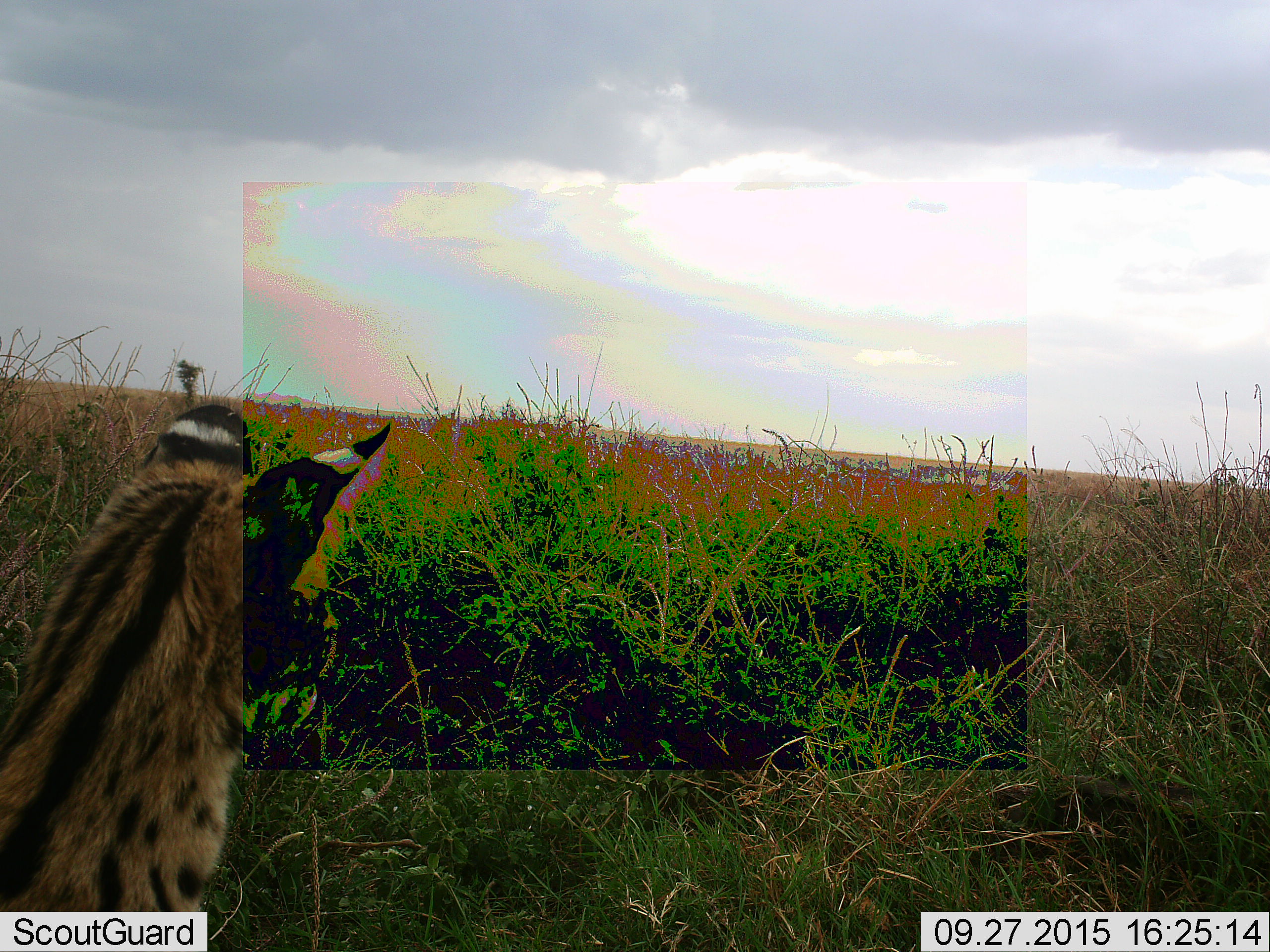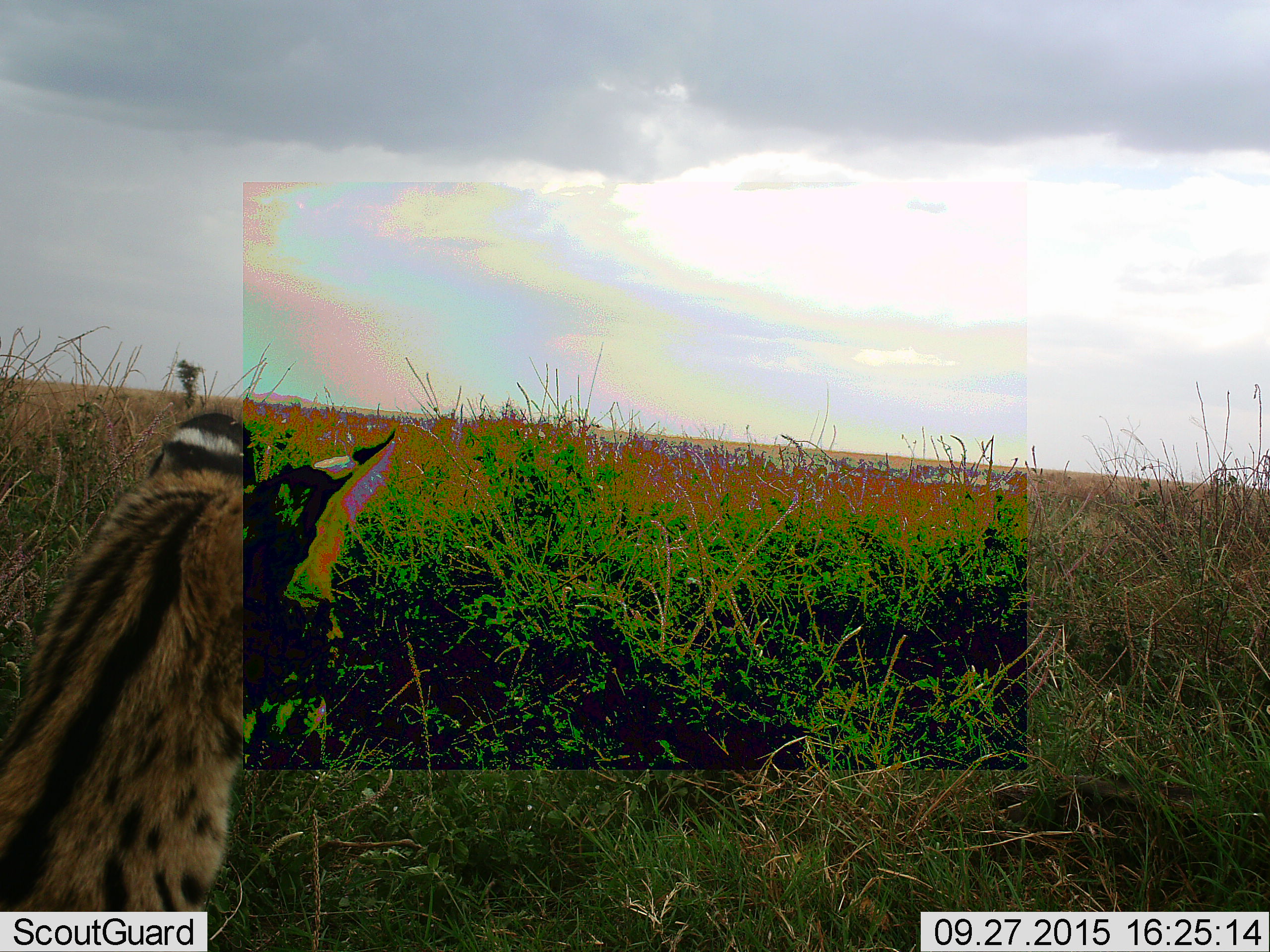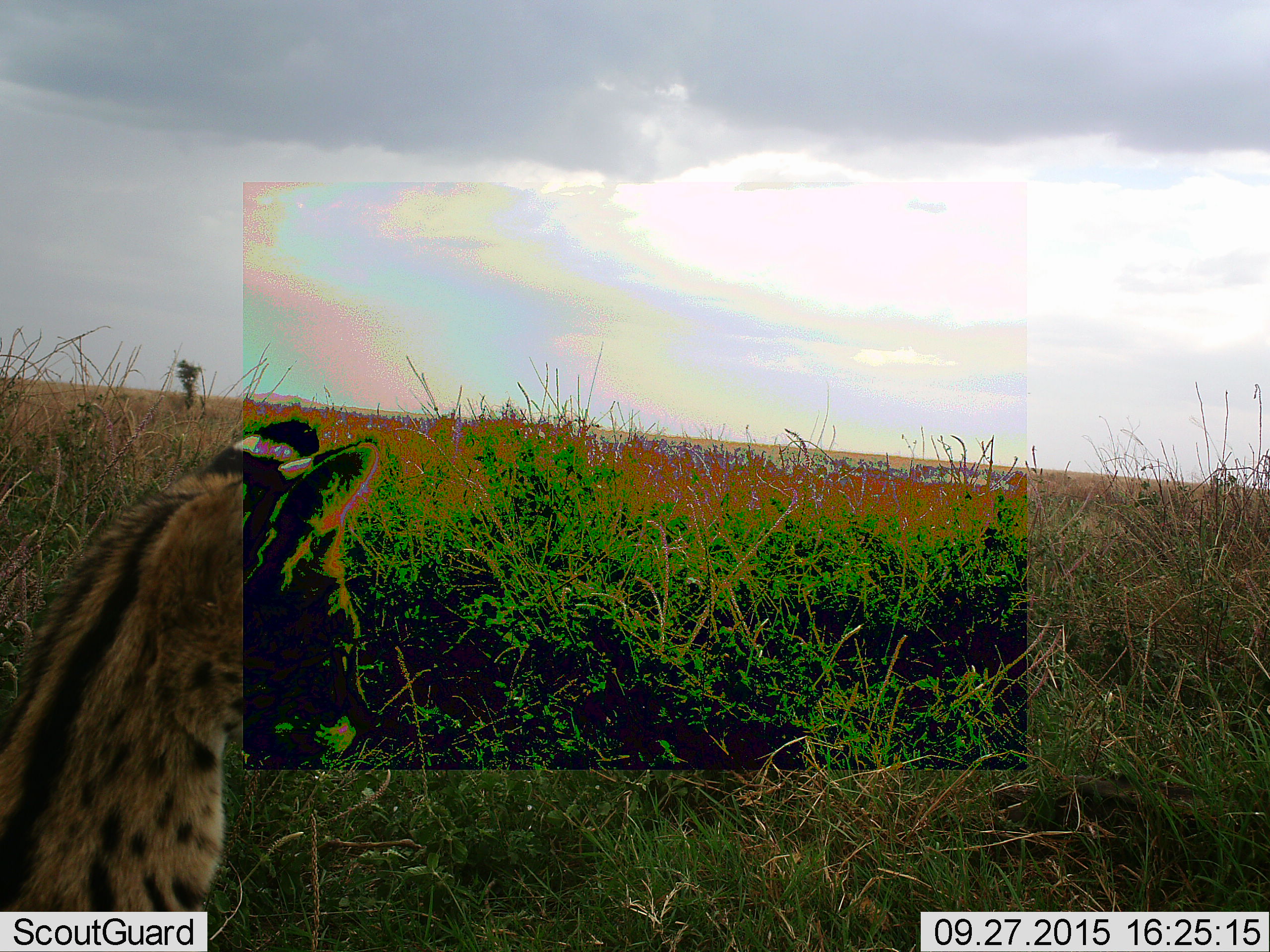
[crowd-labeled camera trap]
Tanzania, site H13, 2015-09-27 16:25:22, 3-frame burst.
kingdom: Animalia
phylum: Chordata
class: Mammalia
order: Carnivora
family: Felidae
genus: Leptailurus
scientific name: Leptailurus serval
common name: serval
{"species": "serval (Leptailurus serval)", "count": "1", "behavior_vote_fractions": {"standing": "88%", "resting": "12%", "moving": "0%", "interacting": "0%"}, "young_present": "0%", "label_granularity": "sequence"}